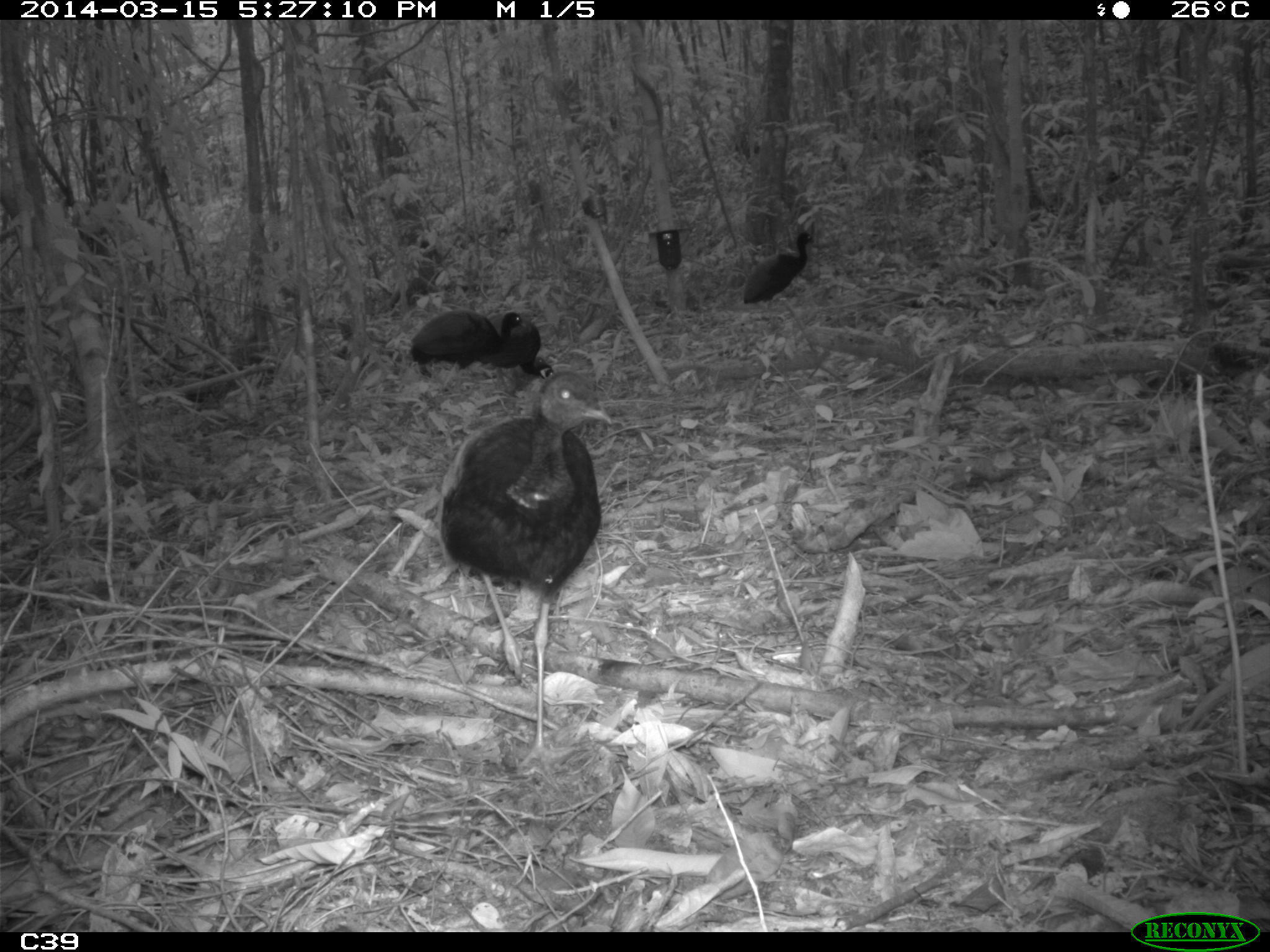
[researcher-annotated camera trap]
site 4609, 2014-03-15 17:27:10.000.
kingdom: Animalia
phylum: Chordata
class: Aves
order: Gruiformes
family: Psophiidae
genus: Psophia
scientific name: Psophia crepitans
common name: gray-winged trumpeter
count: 8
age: adult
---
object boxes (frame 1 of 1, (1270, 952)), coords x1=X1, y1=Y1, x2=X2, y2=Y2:
psophia crepitans: x1=438, y1=369, x2=612, y2=788; x1=409, y1=307, x2=526, y2=393; x1=478, y1=310, x2=556, y2=400; x1=741, y1=230, x2=815, y2=324